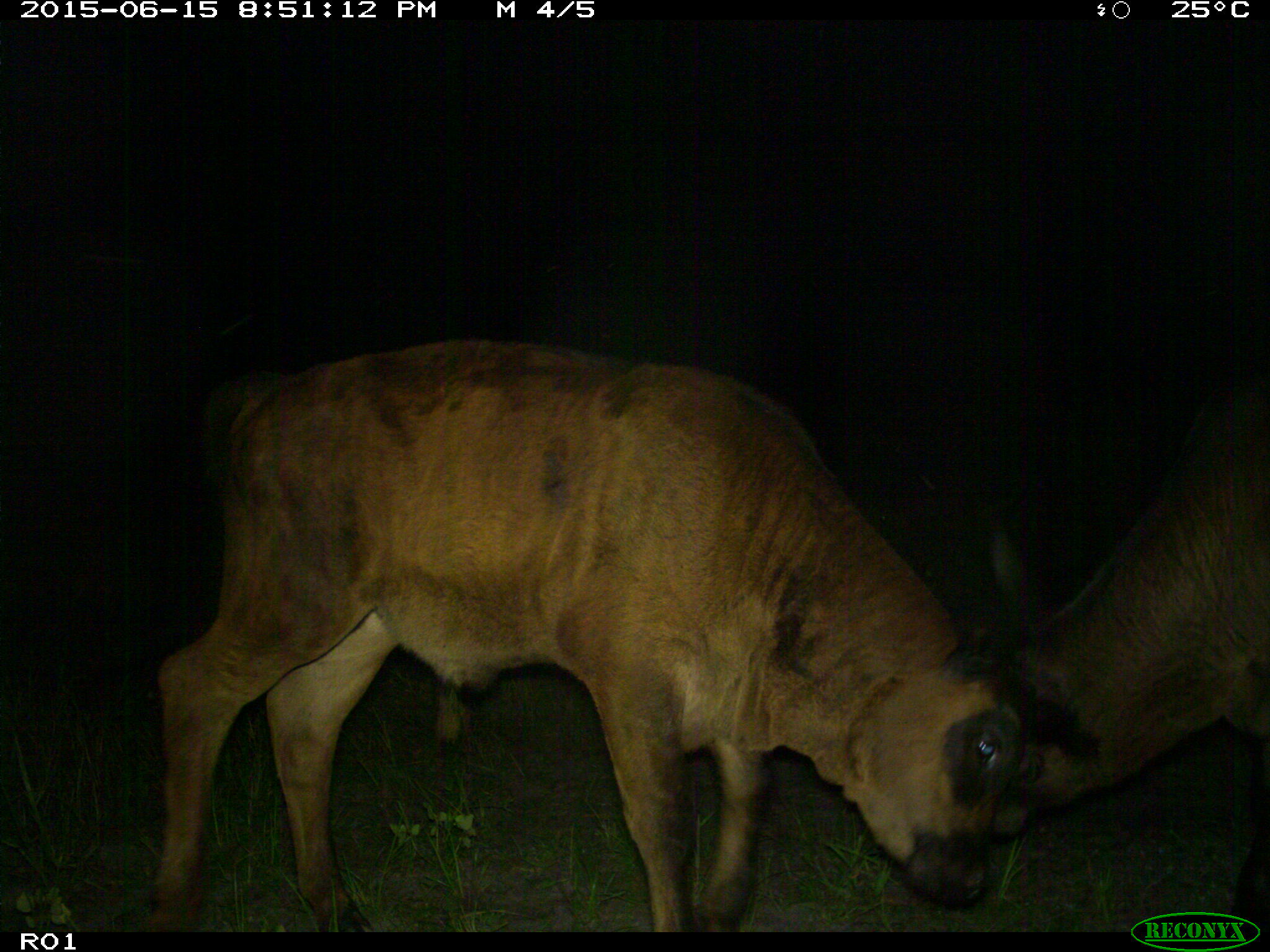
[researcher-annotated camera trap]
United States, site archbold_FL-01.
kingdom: Animalia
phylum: Chordata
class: Mammalia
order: Artiodactyla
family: Bovidae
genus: Bos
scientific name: Bos taurus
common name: domestic cow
Bos taurus (domestic cow).